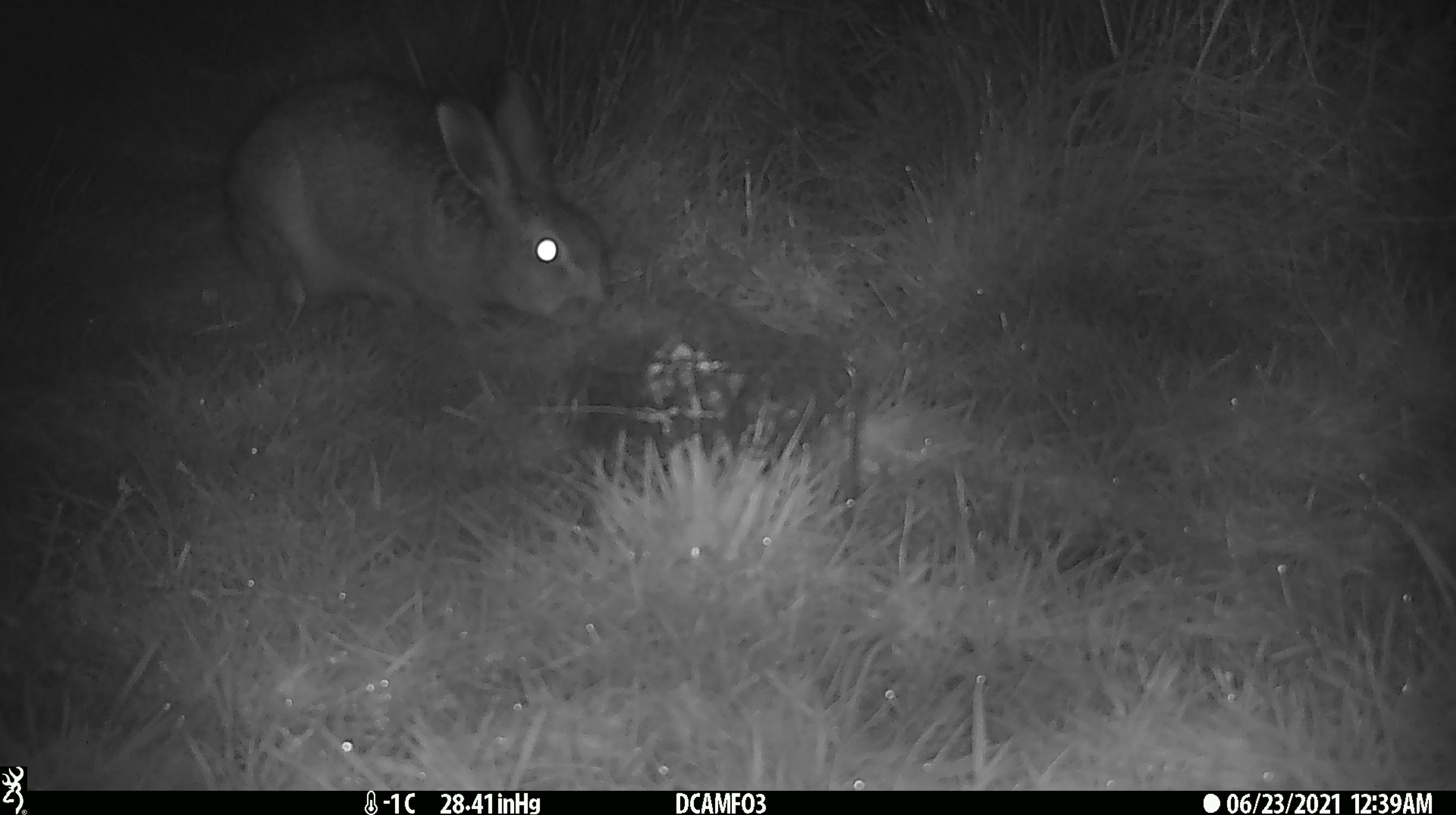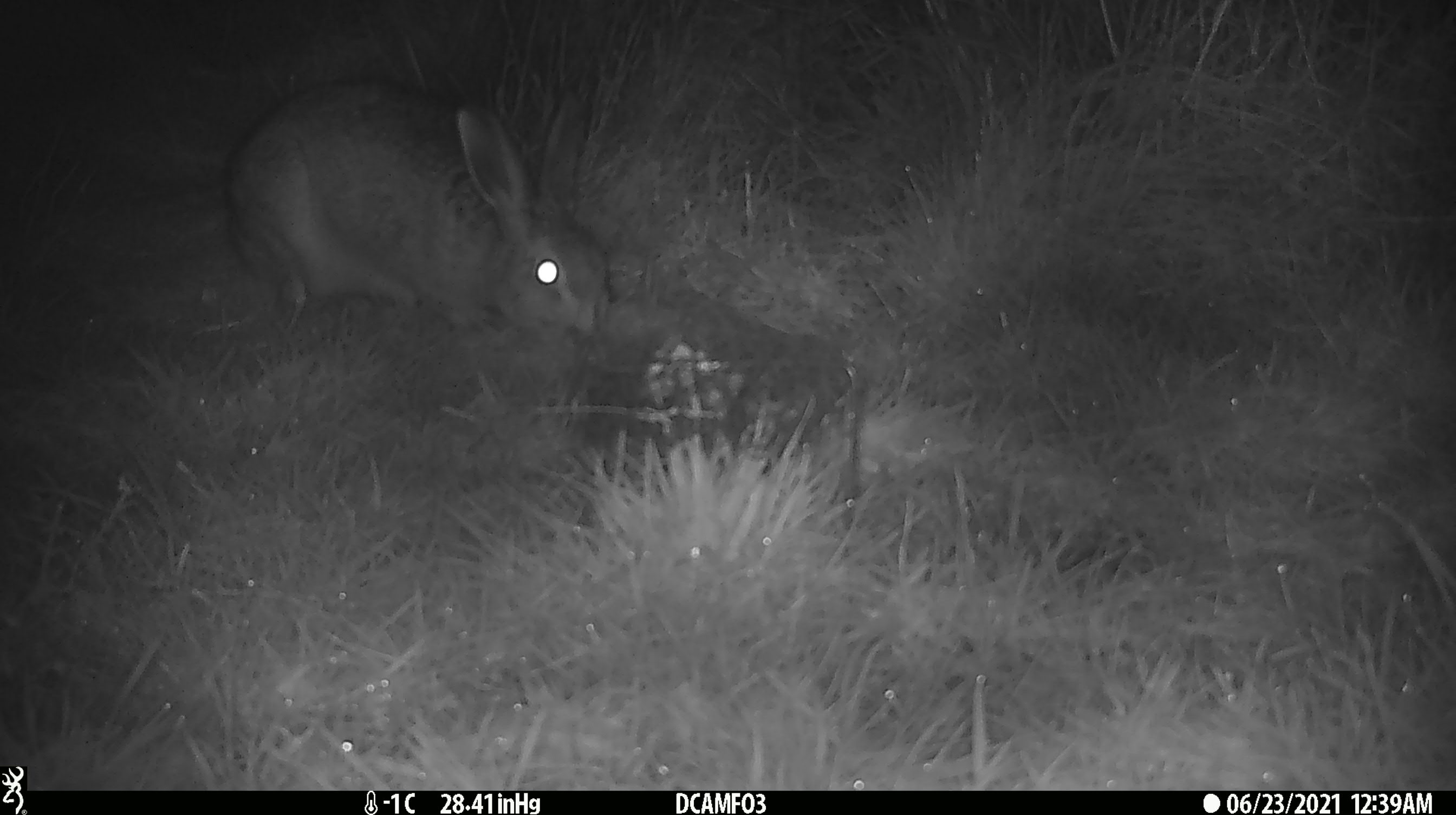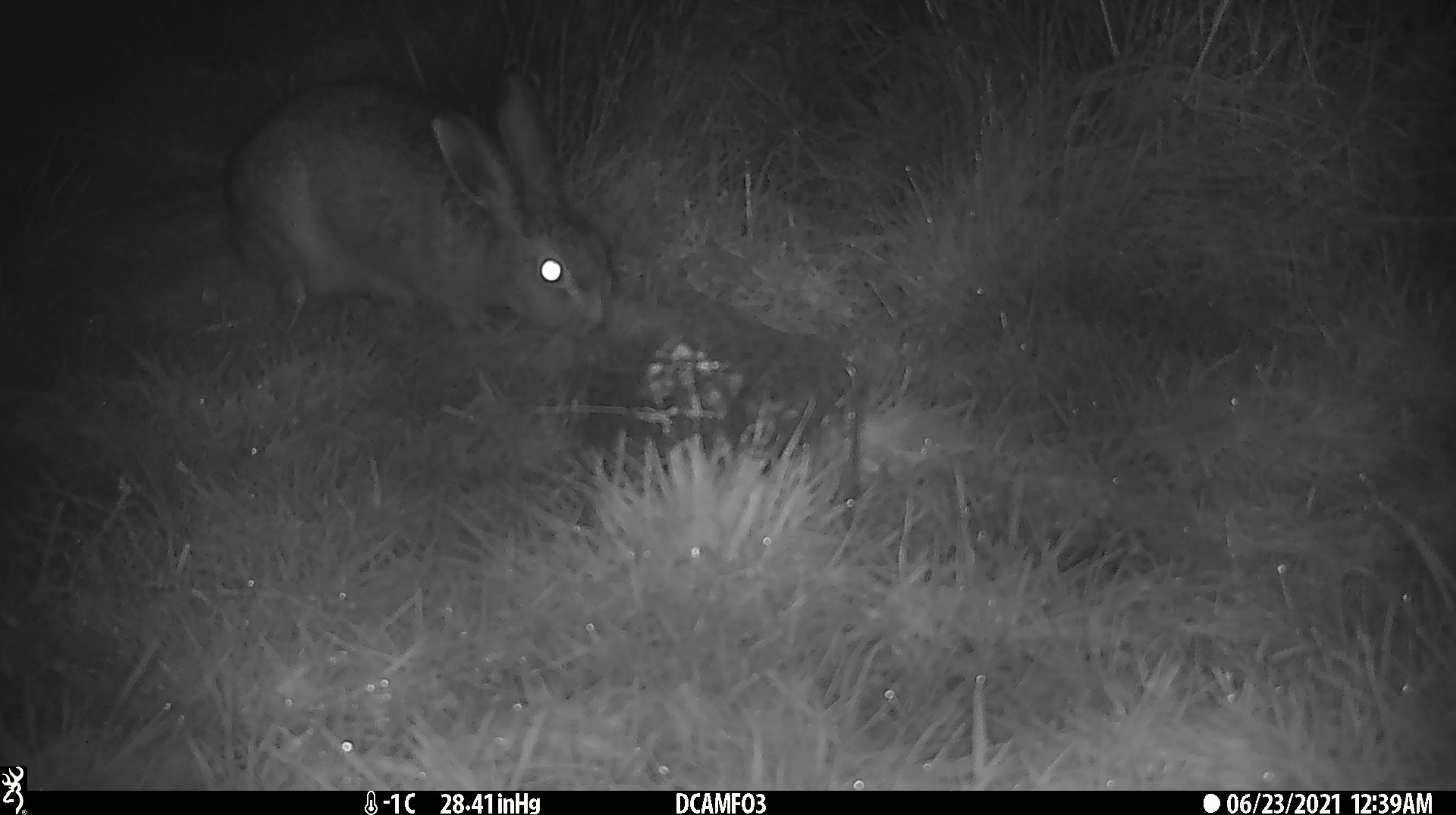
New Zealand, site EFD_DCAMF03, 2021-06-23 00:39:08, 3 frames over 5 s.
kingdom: Animalia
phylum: Chordata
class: Mammalia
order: Lagomorpha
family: Leporidae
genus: Lepus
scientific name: Lepus europaeus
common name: brown hare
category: hare